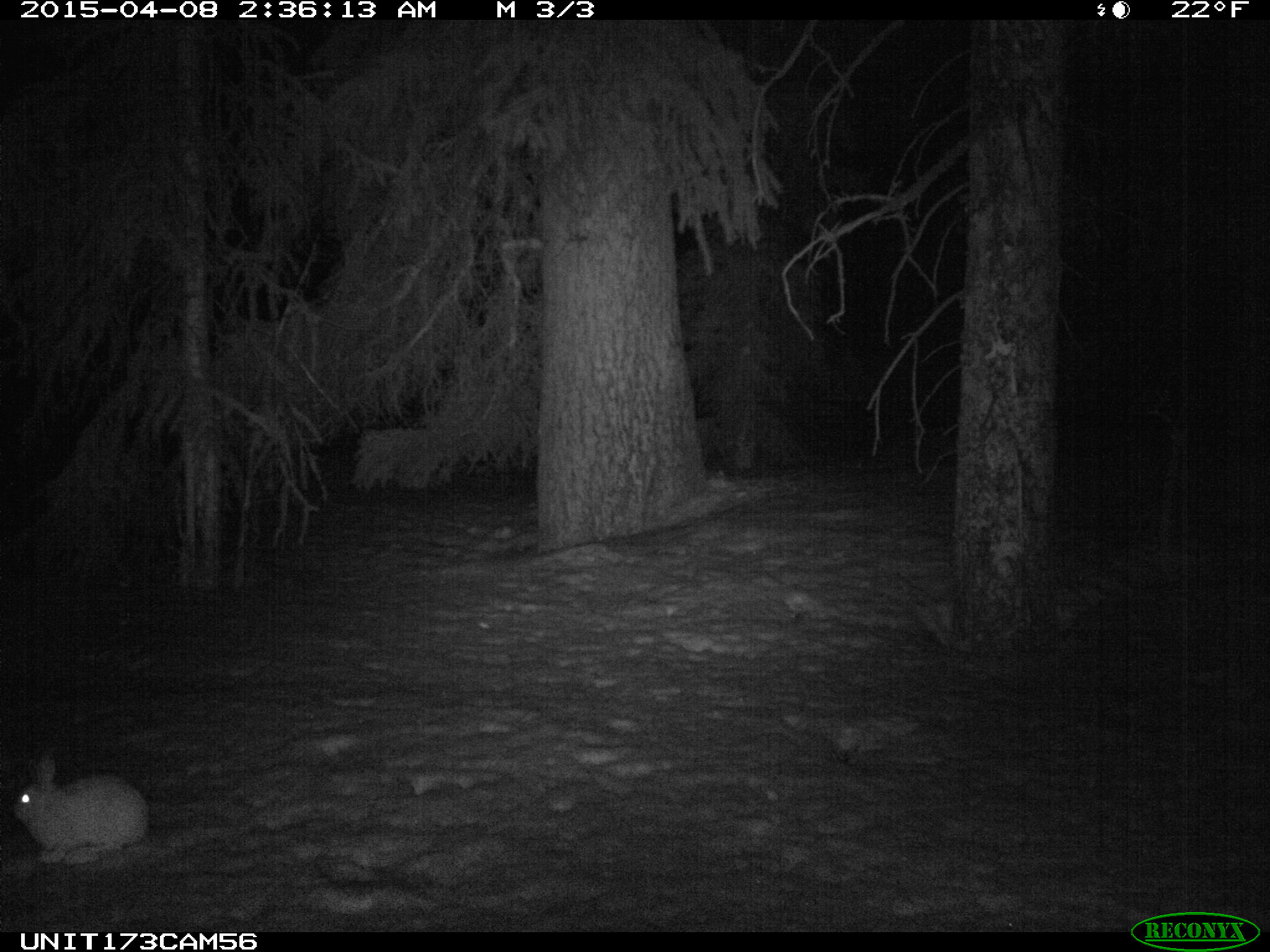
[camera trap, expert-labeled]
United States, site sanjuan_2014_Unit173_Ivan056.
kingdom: Animalia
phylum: Chordata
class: Mammalia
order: Lagomorpha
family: Leporidae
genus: Lepus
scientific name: Lepus americanus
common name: snowshoe hare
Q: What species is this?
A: Lepus americanus (snowshoe hare).